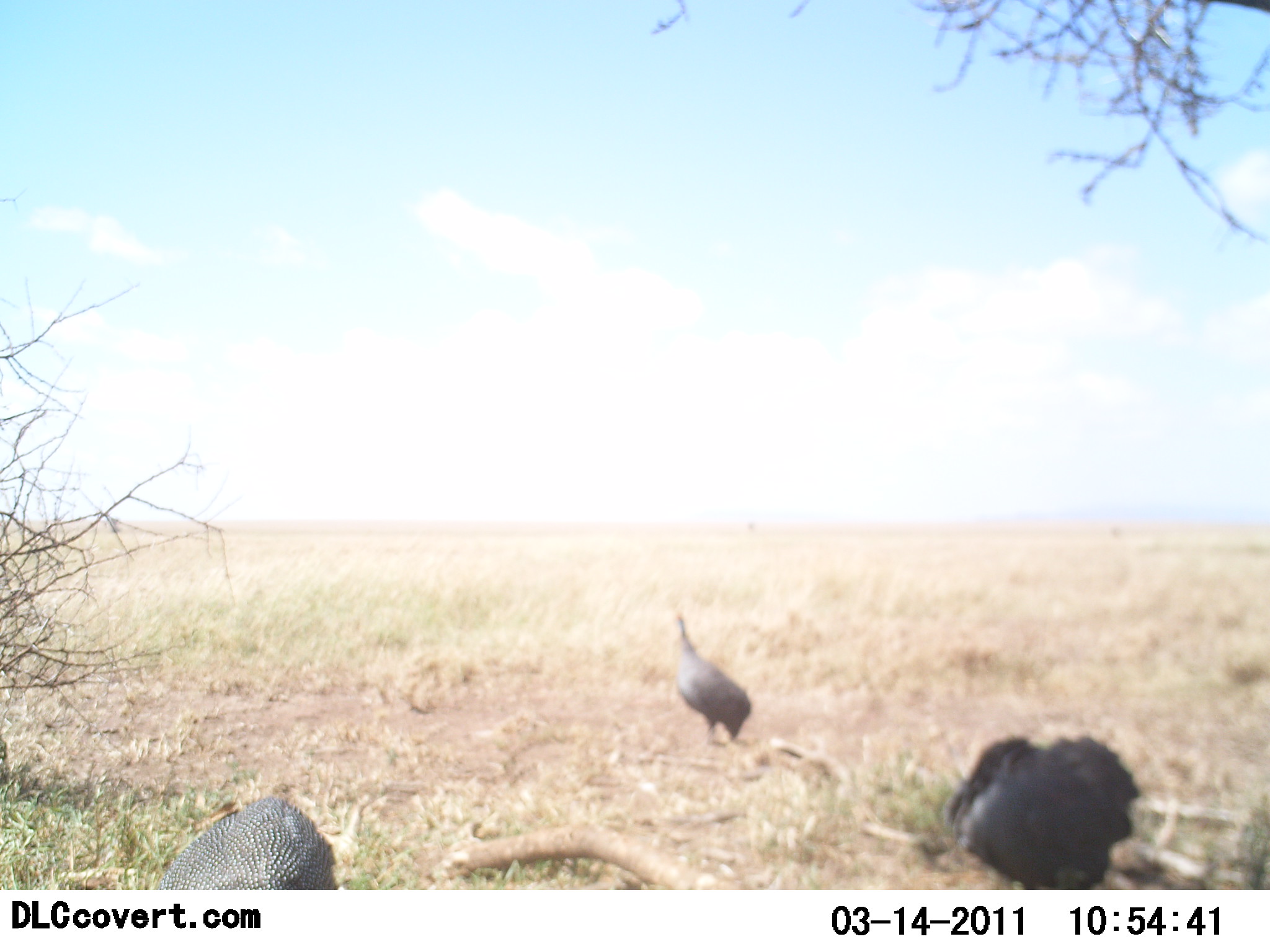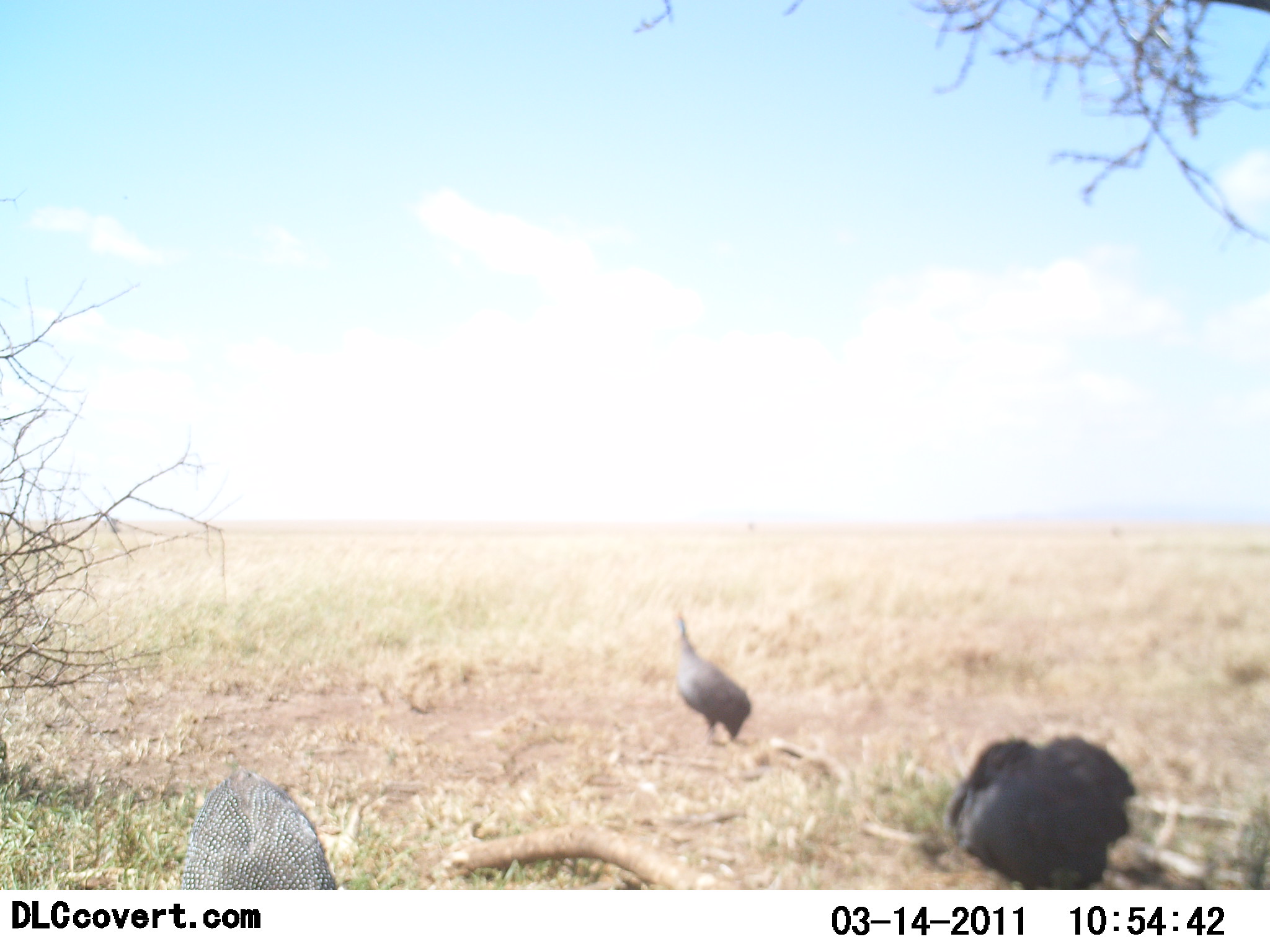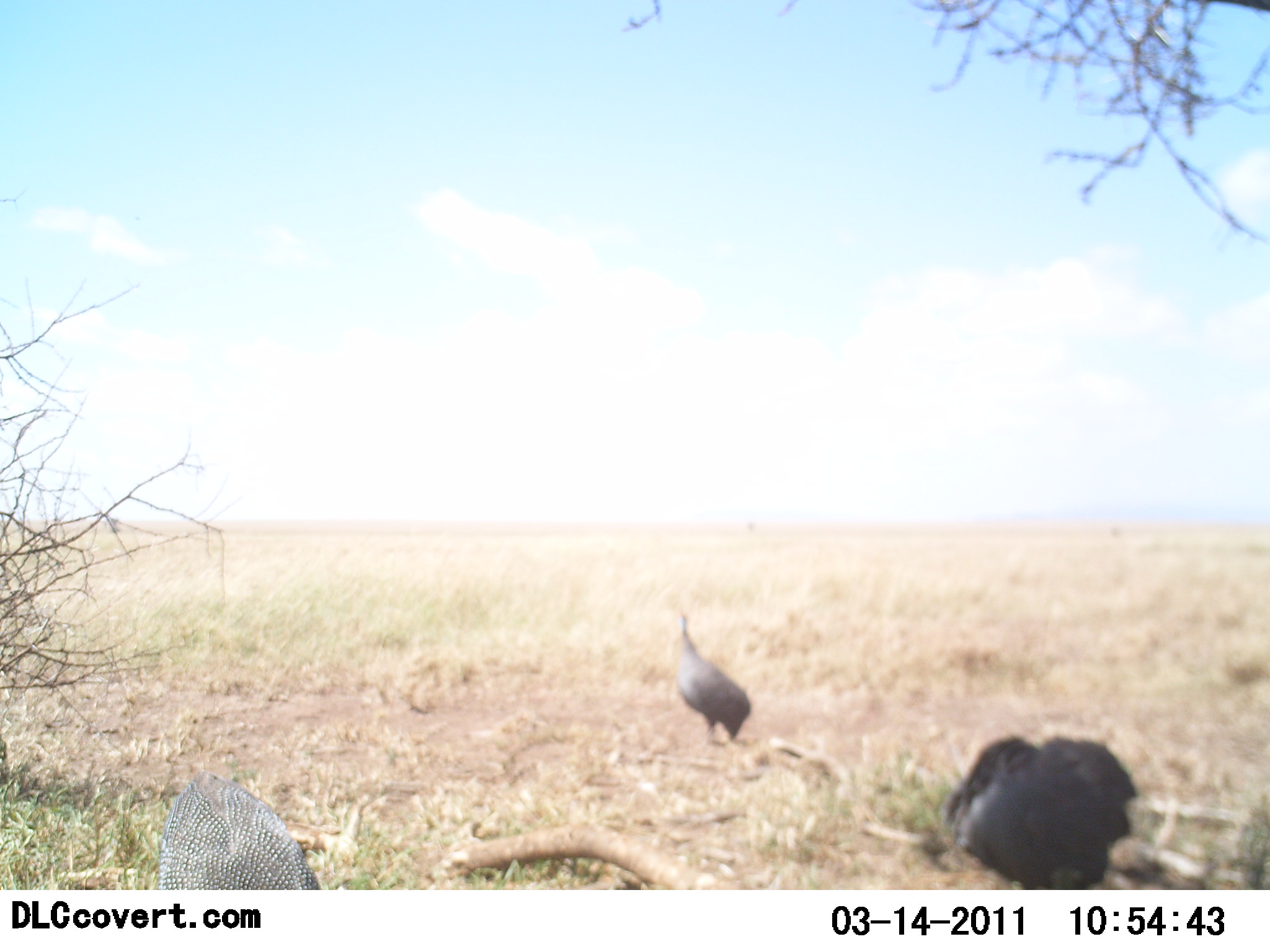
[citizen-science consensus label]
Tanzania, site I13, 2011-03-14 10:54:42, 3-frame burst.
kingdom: Animalia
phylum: Chordata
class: Aves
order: Galliformes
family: Numididae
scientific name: Numididae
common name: guinea fowl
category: guineafowl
Guineafowl (guinea fowl) (Numididae), count 3. Behavior (volunteer vote fractions): standing 75%, resting 0%, moving 8%, interacting 0%. Young present (vote fraction): 0%. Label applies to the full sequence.